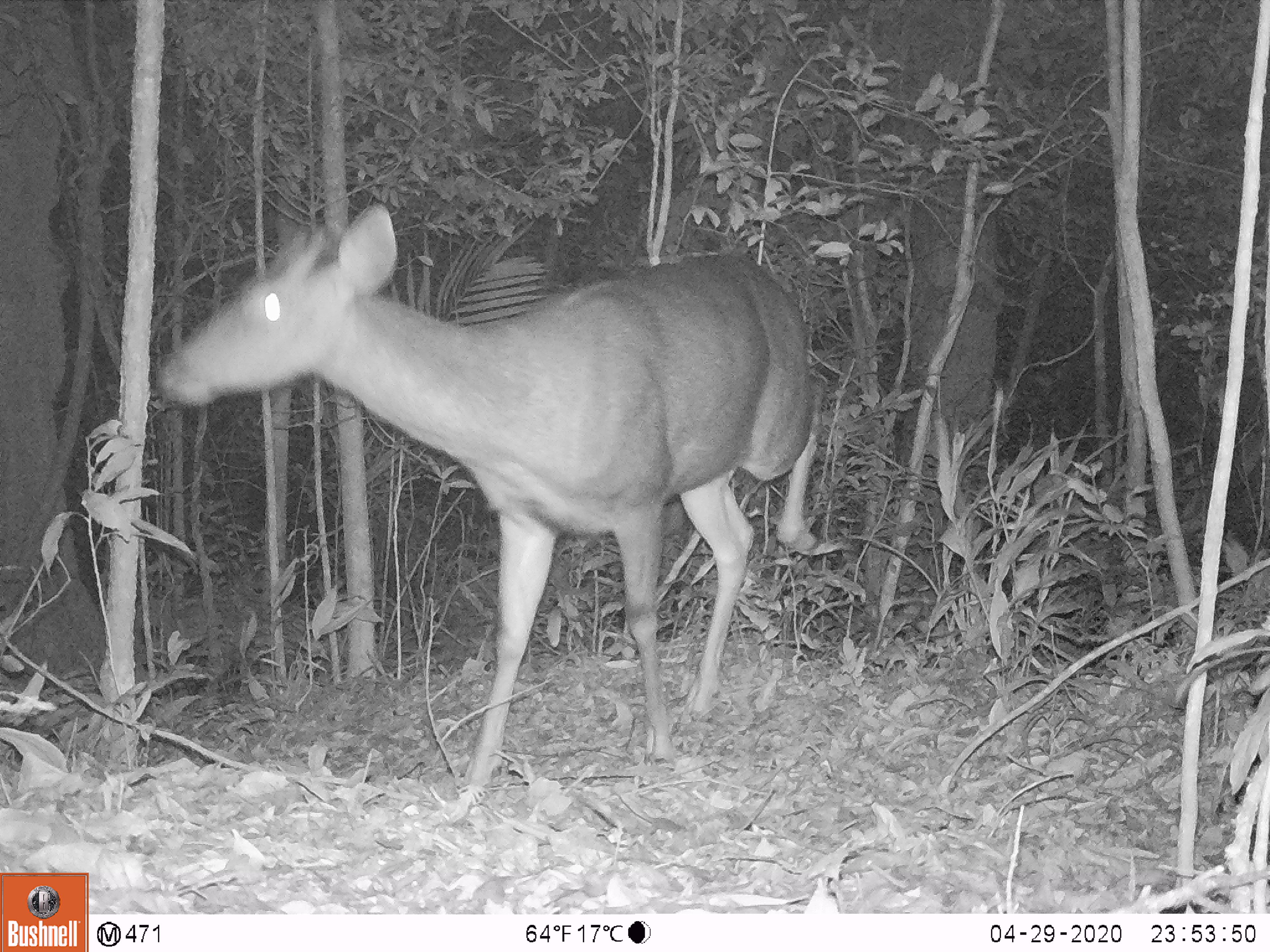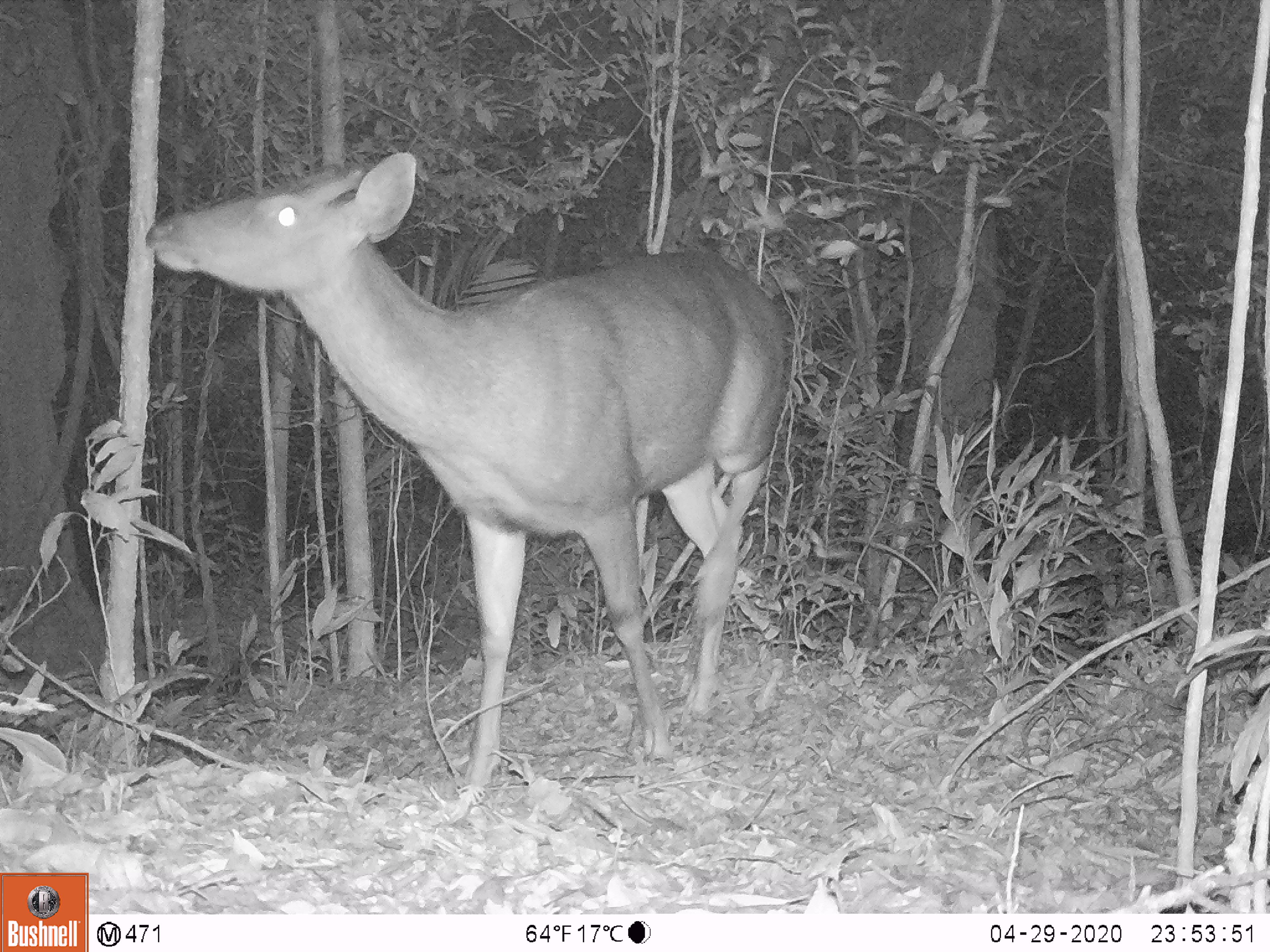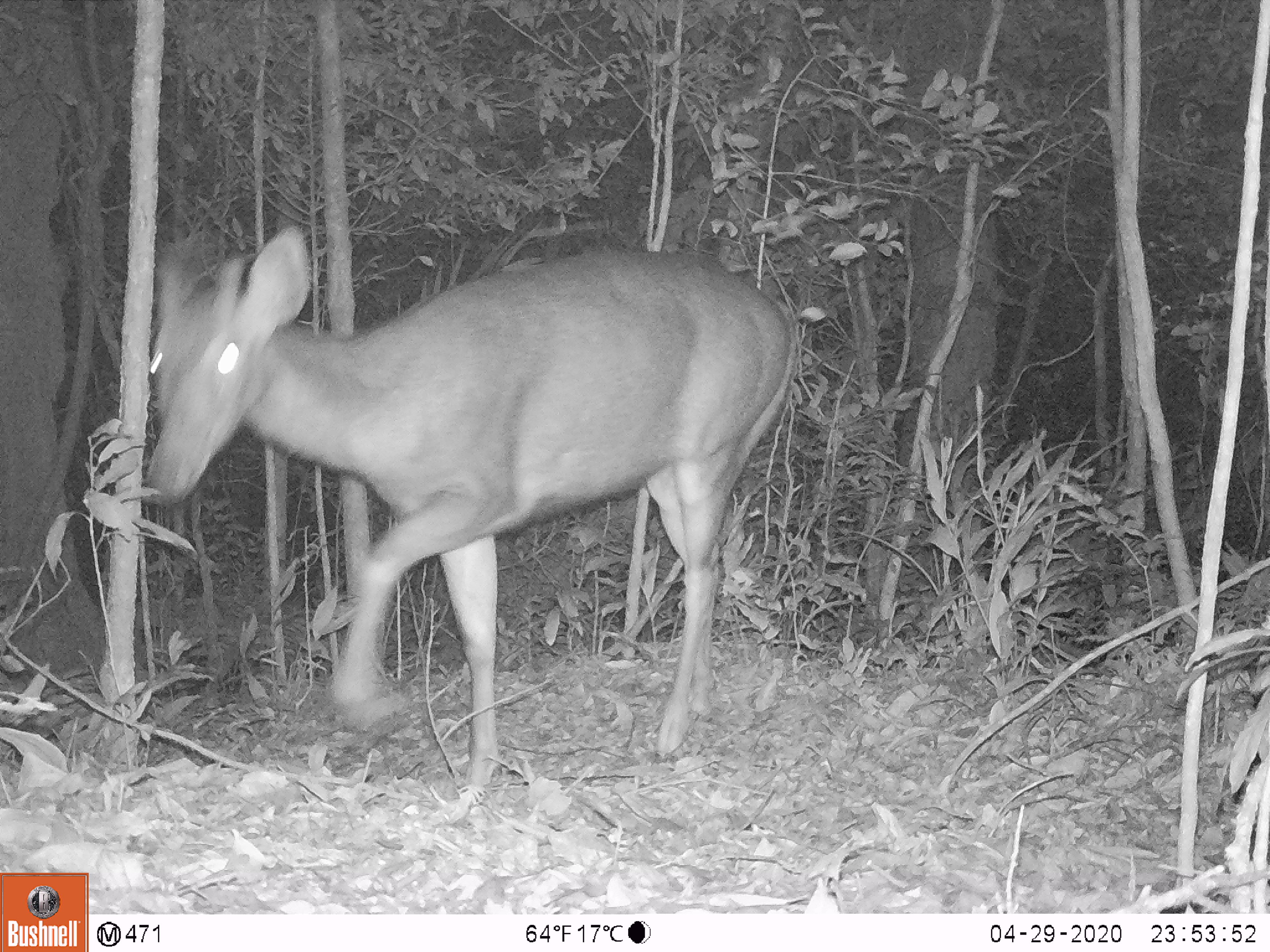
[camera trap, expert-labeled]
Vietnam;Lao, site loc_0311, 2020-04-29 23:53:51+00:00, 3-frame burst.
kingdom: Animalia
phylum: Chordata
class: Mammalia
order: Artiodactyla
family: Cervidae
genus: Rusa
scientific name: Rusa unicolor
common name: sambar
Sambar (Rusa unicolor). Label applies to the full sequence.